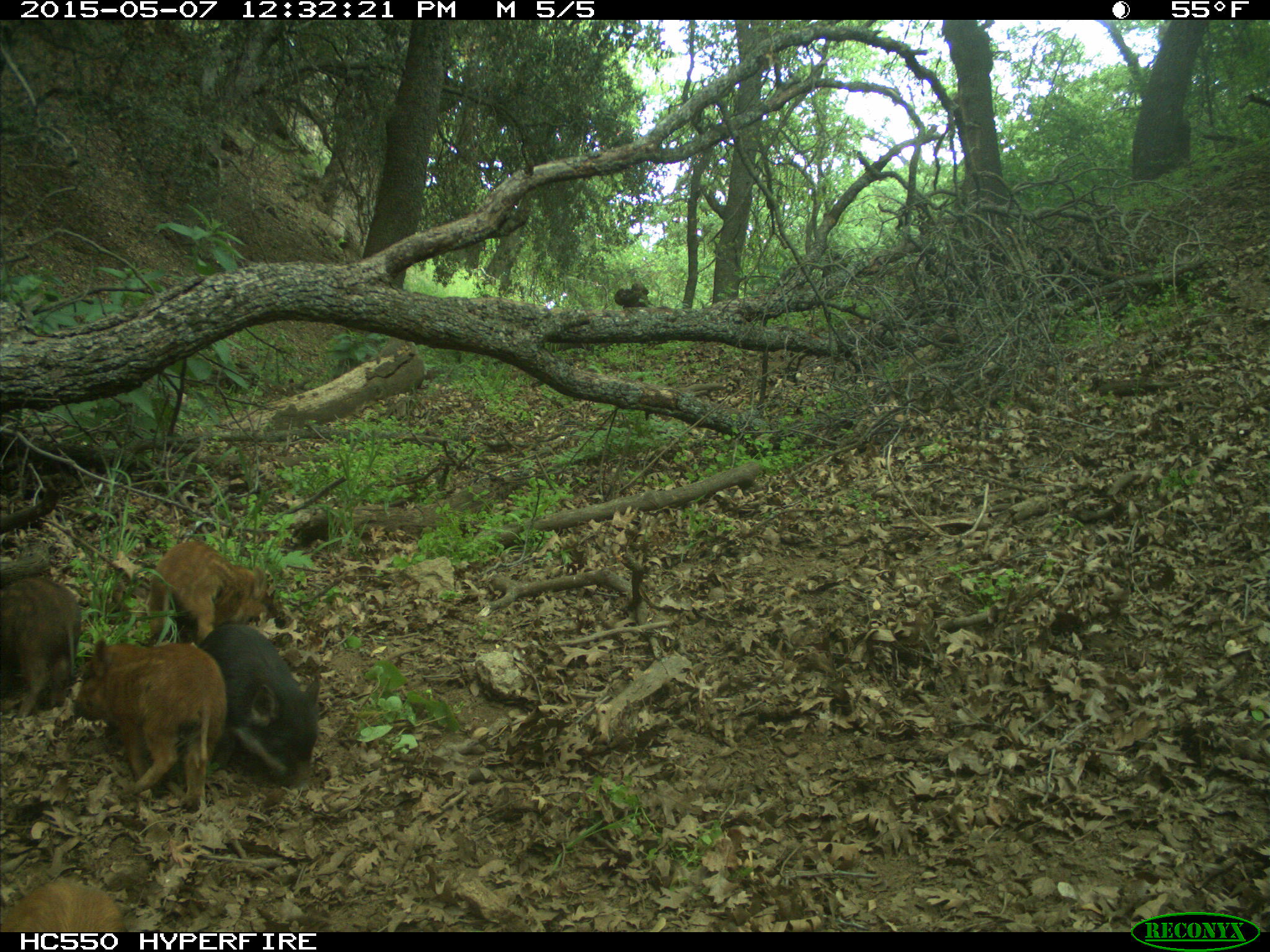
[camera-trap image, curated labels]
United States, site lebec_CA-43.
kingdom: Animalia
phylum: Chordata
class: Mammalia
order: Artiodactyla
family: Suidae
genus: Sus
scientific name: Sus scrofa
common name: wild boar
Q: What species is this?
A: Sus scrofa (wild boar).